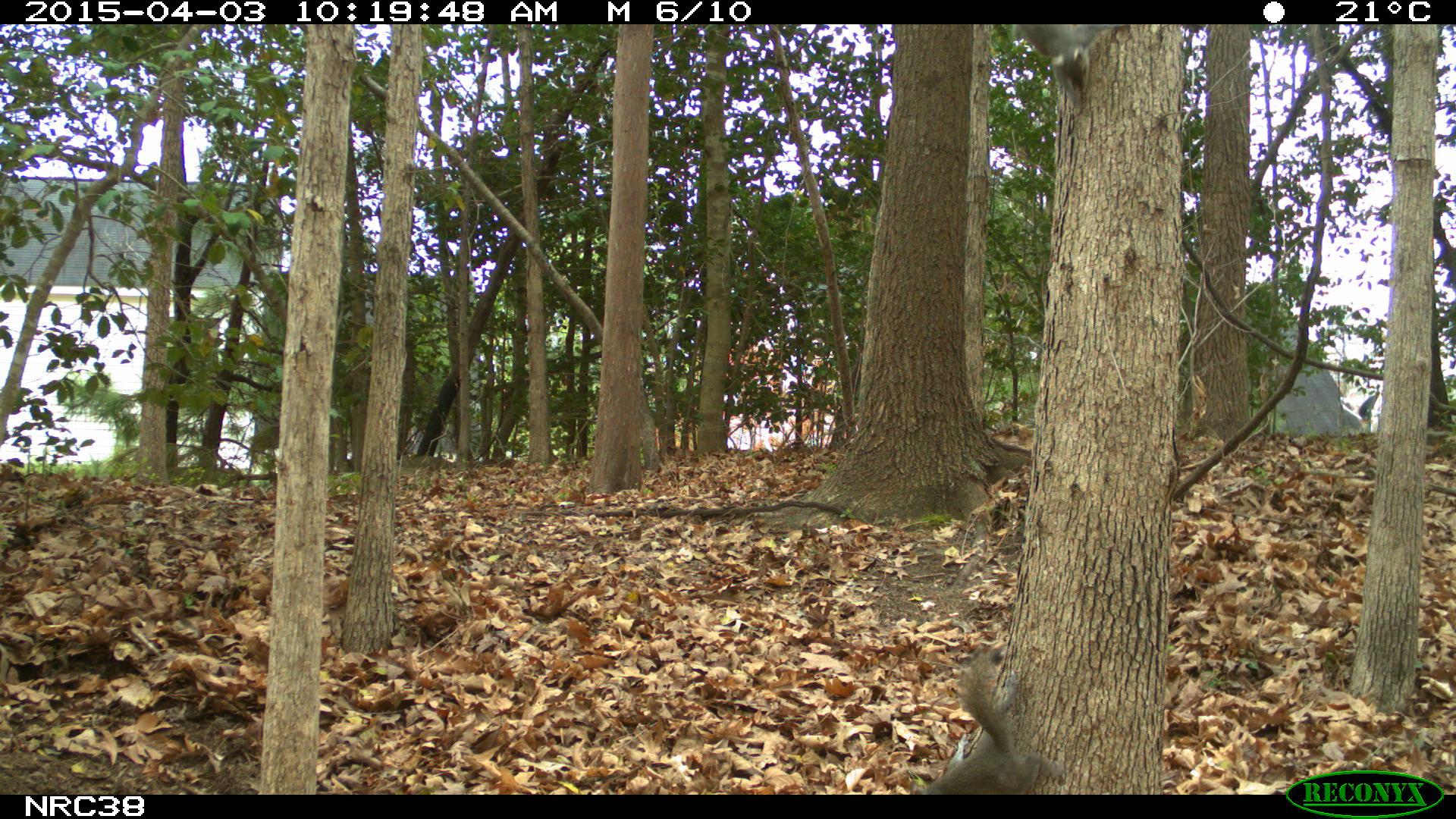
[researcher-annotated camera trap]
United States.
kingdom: Animalia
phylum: Chordata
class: Mammalia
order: Rodentia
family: Sciuridae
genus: Sciurus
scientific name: Sciurus carolinensis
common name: eastern gray squirrel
Eastern Gray Squirrel (Sciurus carolinensis).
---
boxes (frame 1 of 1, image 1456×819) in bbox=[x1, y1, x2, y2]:
Eastern Gray Squirrel: bbox=[909, 651, 1070, 794]